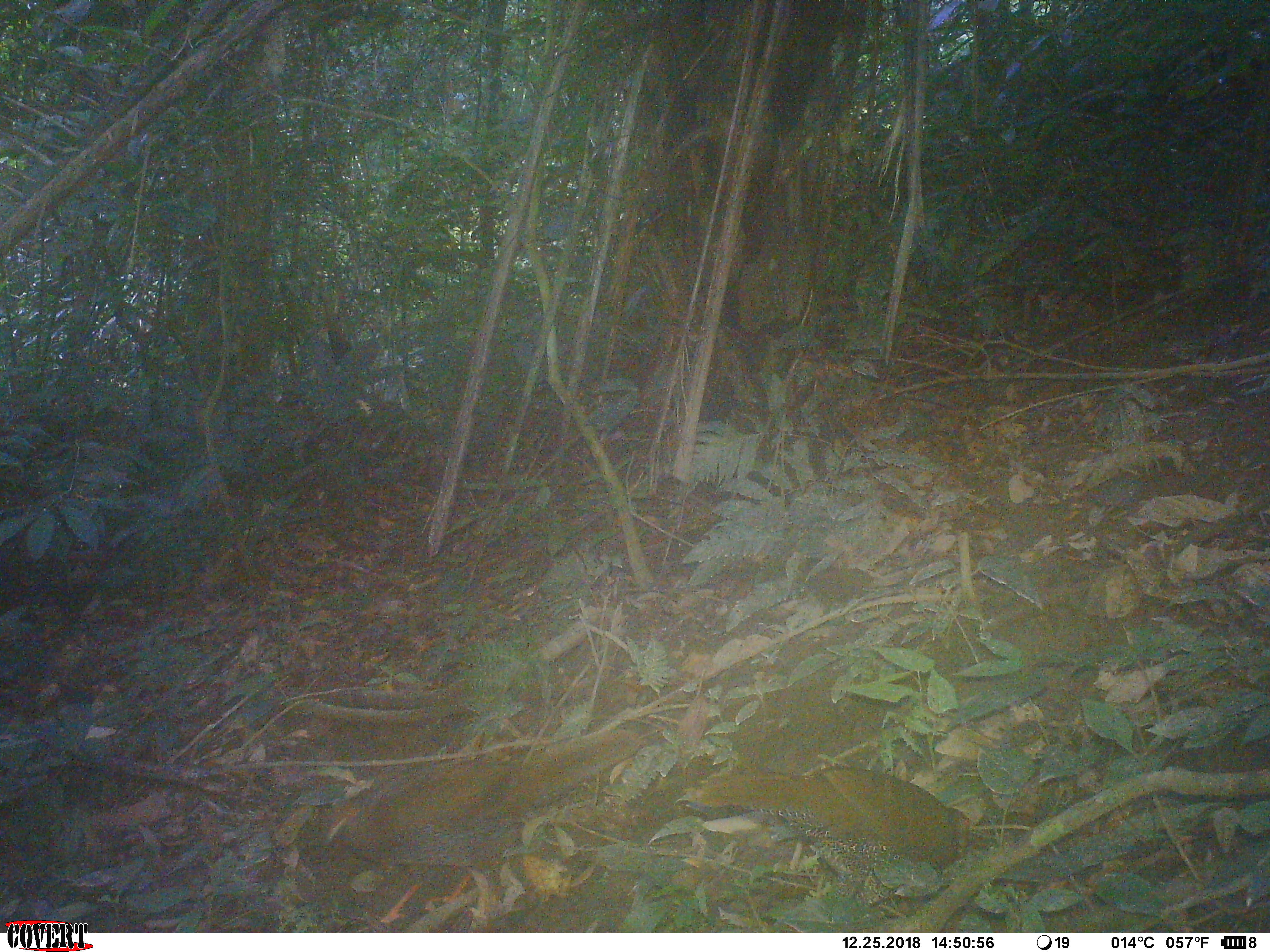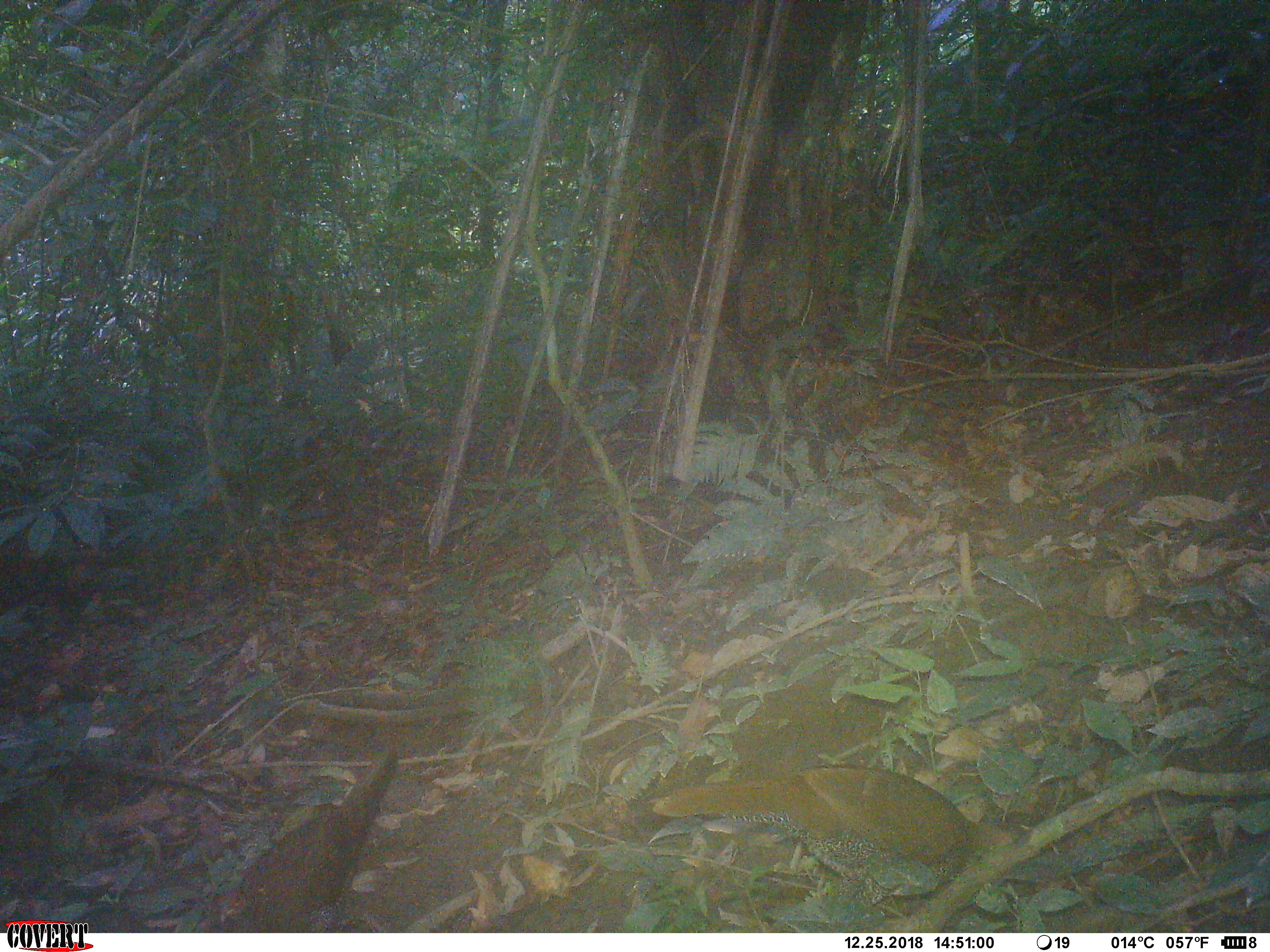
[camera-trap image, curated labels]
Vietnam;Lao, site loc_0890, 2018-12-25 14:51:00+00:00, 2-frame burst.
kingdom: Animalia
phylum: Chordata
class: Aves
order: Galliformes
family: Phasianidae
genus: Lophura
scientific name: Lophura nycthemera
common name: silver pheasant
Silver pheasant (Lophura nycthemera). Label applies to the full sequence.